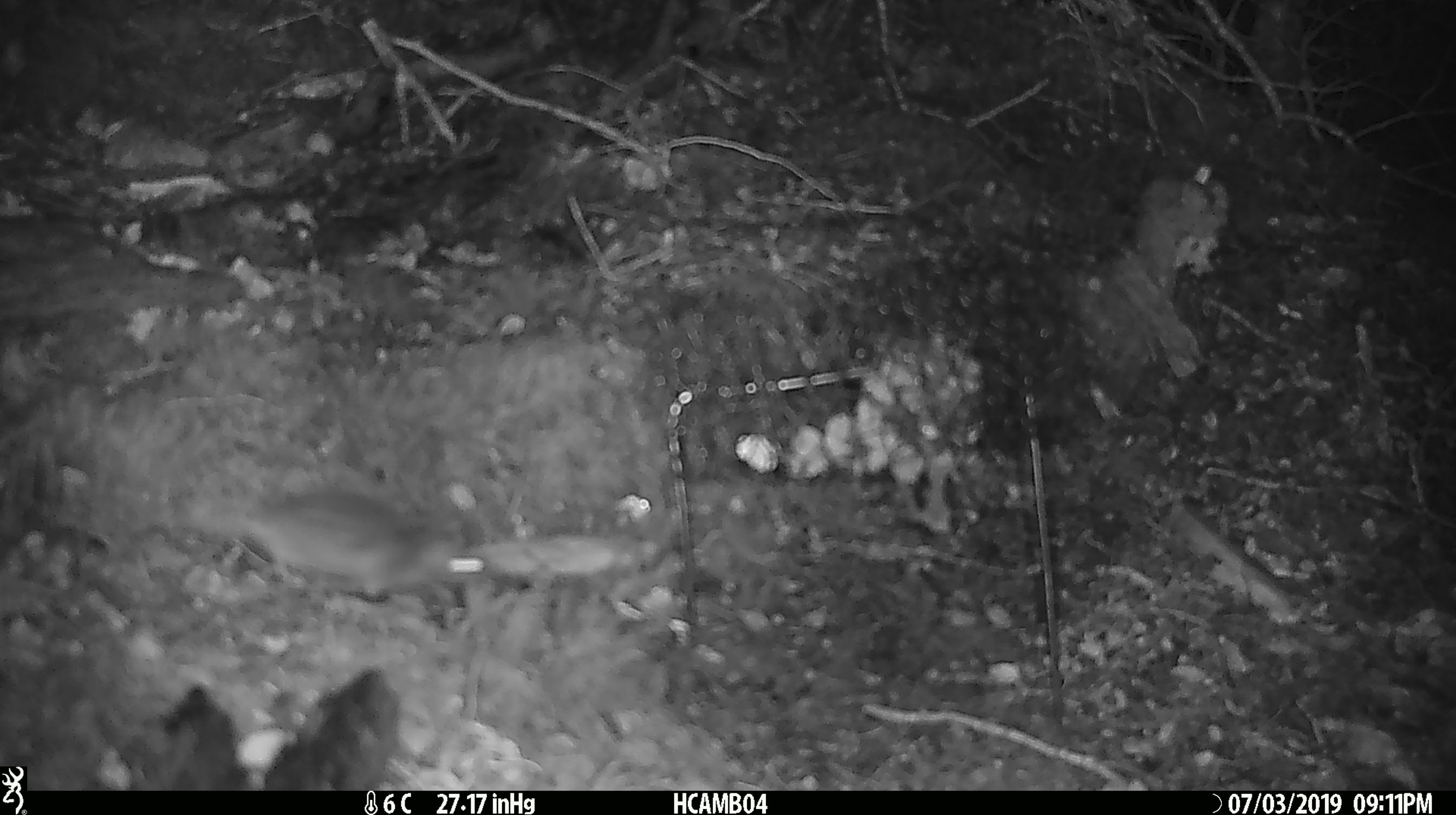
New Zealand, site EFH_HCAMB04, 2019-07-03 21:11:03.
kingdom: Animalia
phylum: Chordata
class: Mammalia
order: Rodentia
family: Muridae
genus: Mus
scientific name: Mus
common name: mouse